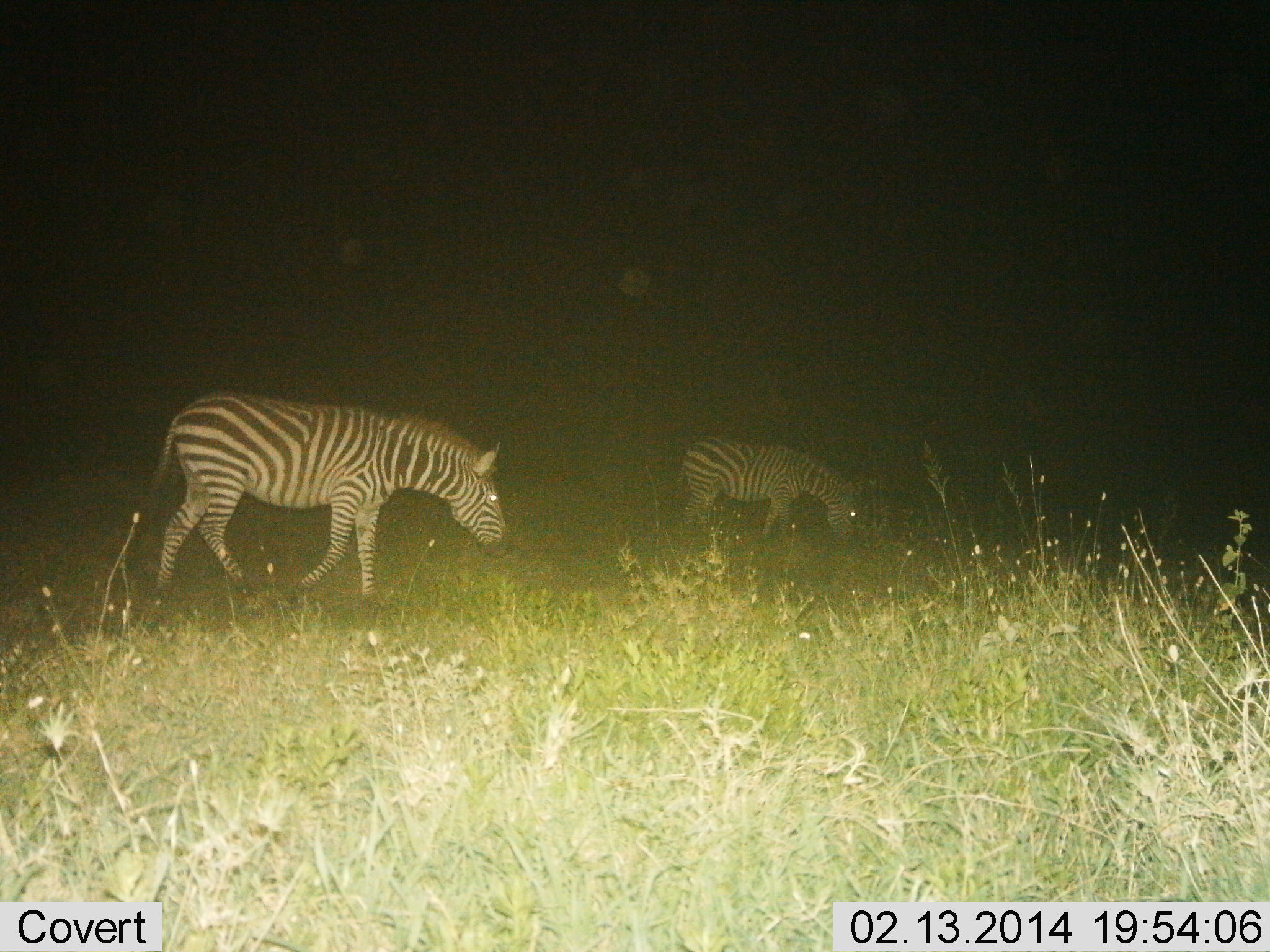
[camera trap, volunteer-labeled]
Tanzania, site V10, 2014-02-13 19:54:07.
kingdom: Animalia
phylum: Chordata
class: Mammalia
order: Perissodactyla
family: Equidae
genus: Equus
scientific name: Equus quagga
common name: plains zebra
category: zebra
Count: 2.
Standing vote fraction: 20%.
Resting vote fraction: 0%.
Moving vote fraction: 50%.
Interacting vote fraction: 0%.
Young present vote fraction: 0%.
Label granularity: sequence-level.